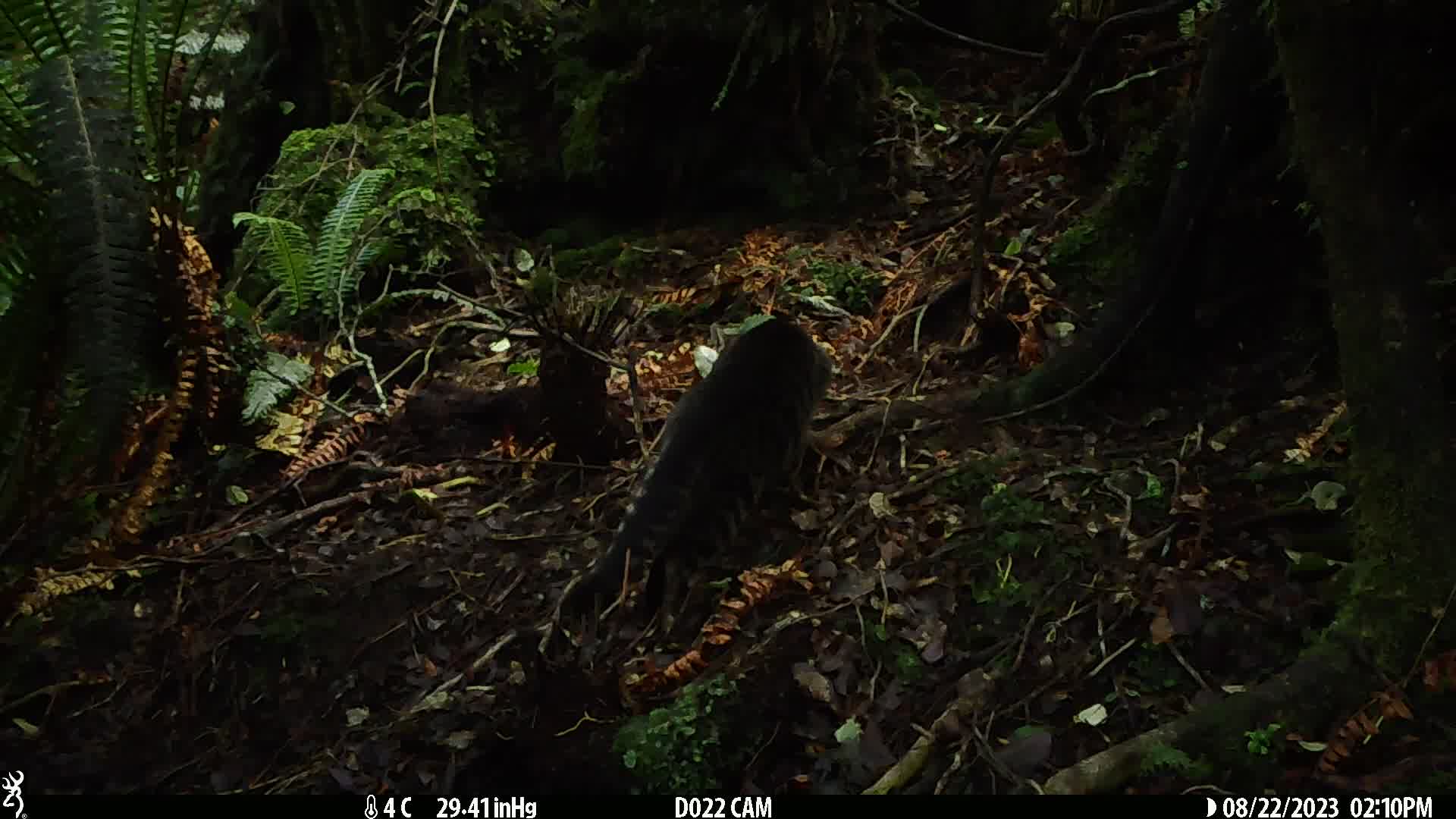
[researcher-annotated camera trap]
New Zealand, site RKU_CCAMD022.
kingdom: Animalia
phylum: Chordata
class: Mammalia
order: Carnivora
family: Felidae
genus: Felis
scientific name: Felis catus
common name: domestic cat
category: cat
Cat (domestic cat) (Felis catus).